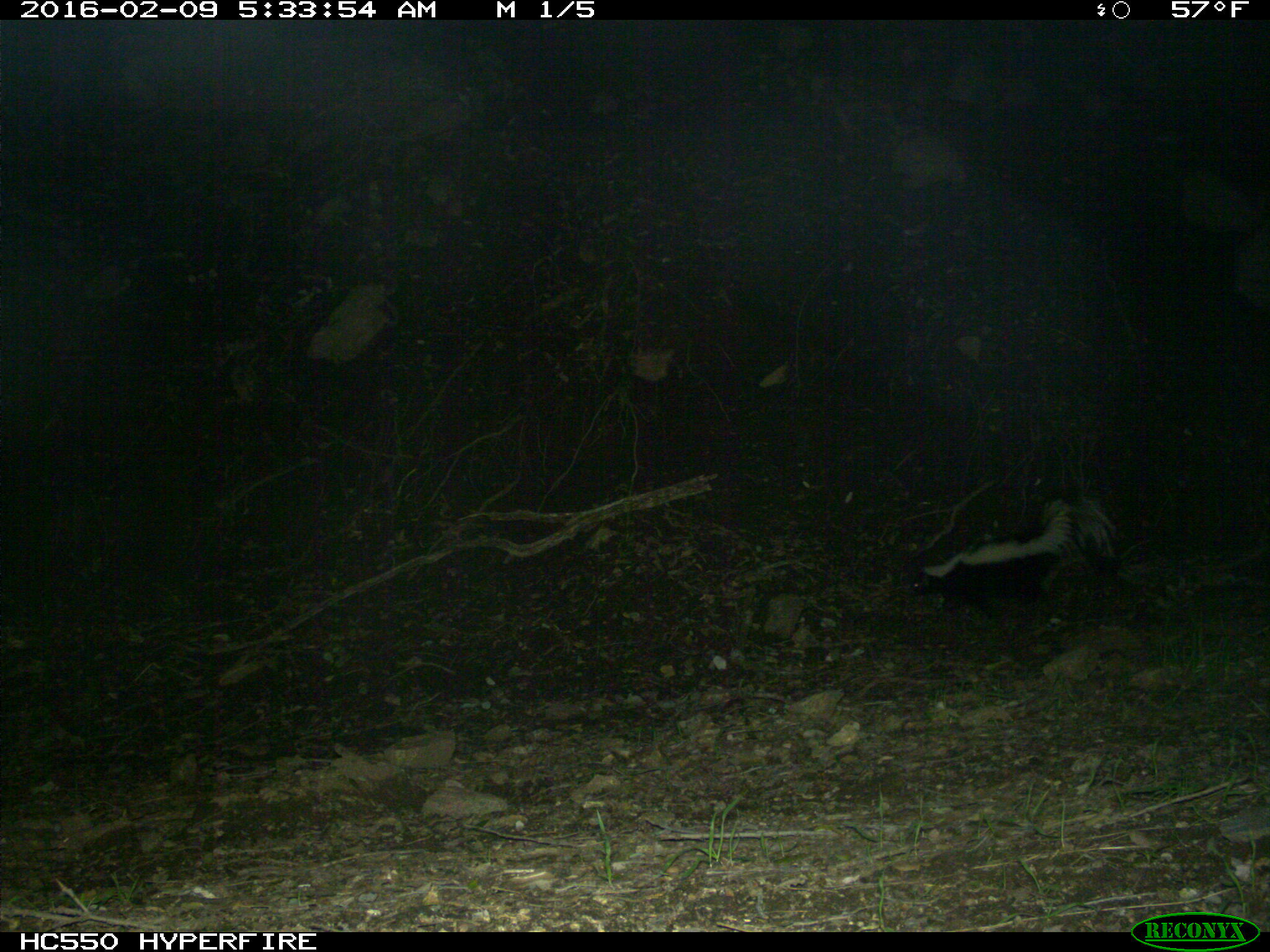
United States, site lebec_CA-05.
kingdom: Animalia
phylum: Chordata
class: Mammalia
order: Carnivora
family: Mephitidae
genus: Mephitis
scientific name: Mephitis mephitis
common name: striped skunk